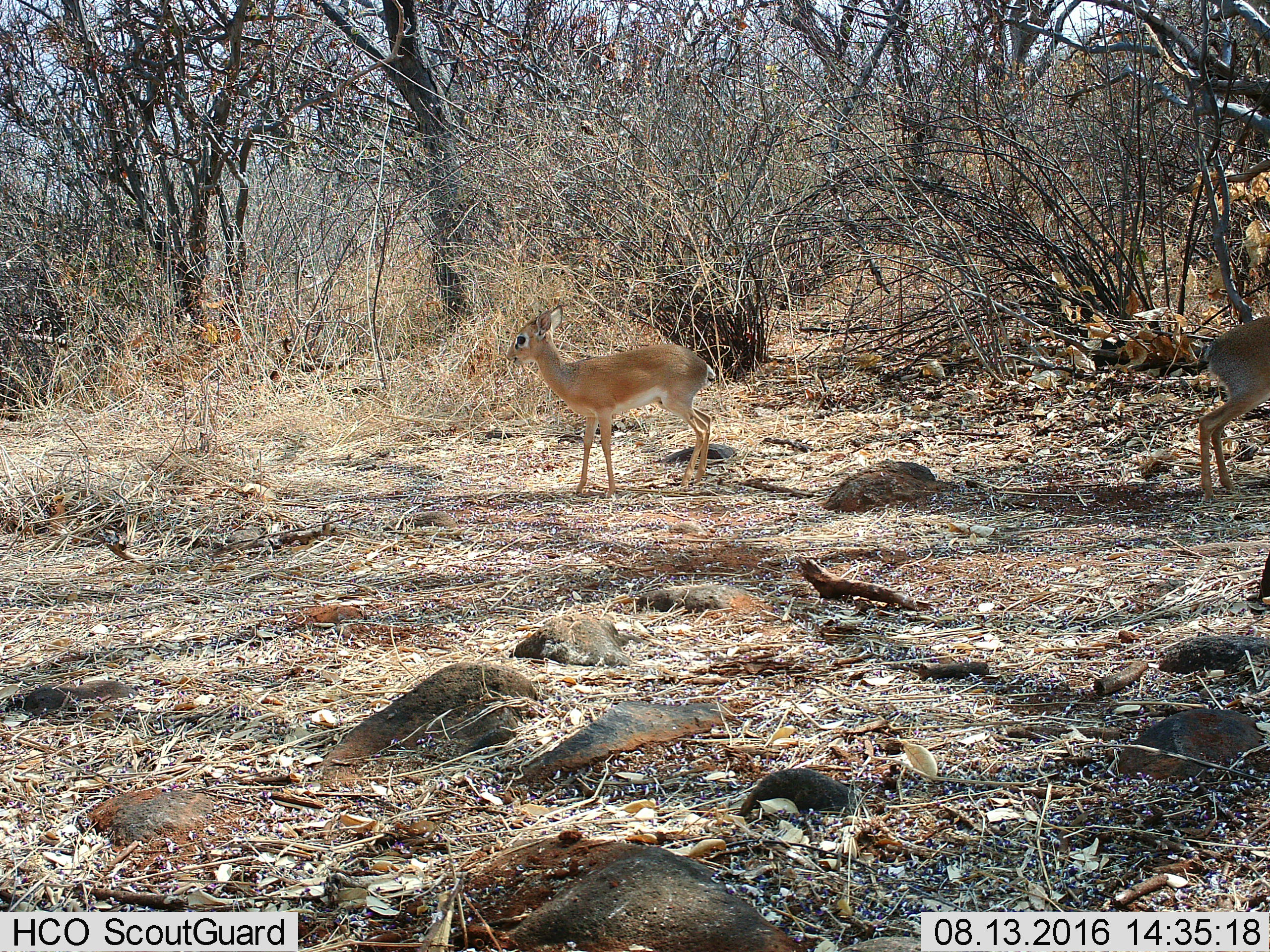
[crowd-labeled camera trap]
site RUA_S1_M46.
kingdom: Animalia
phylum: Chordata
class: Mammalia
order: Artiodactyla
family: Bovidae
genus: Madoqua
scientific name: Madoqua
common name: dik-dik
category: dikdik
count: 2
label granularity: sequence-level